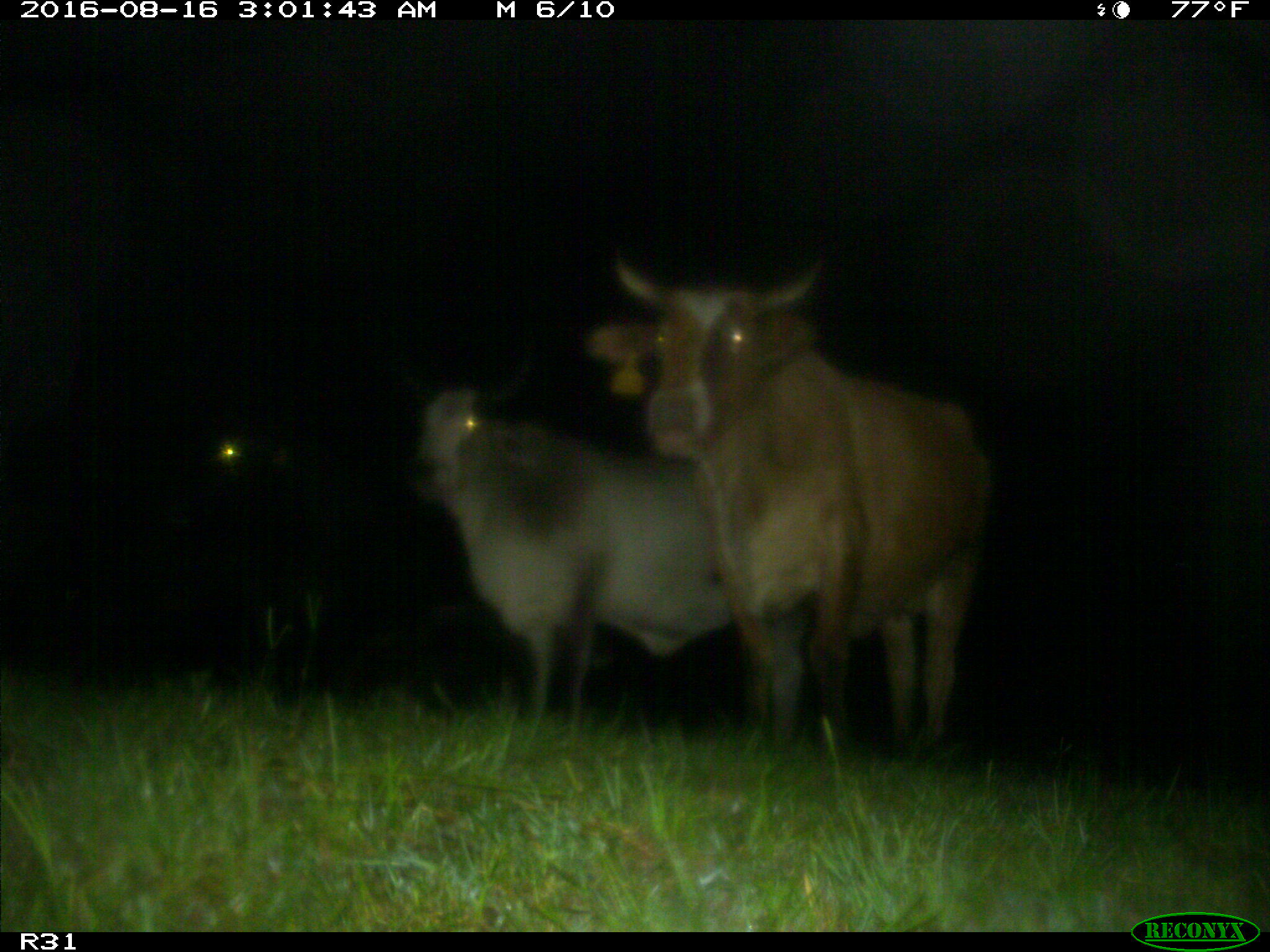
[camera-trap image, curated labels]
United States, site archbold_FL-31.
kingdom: Animalia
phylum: Chordata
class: Mammalia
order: Artiodactyla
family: Bovidae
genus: Bos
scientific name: Bos taurus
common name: domestic cow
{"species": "Bos taurus (domestic cow)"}